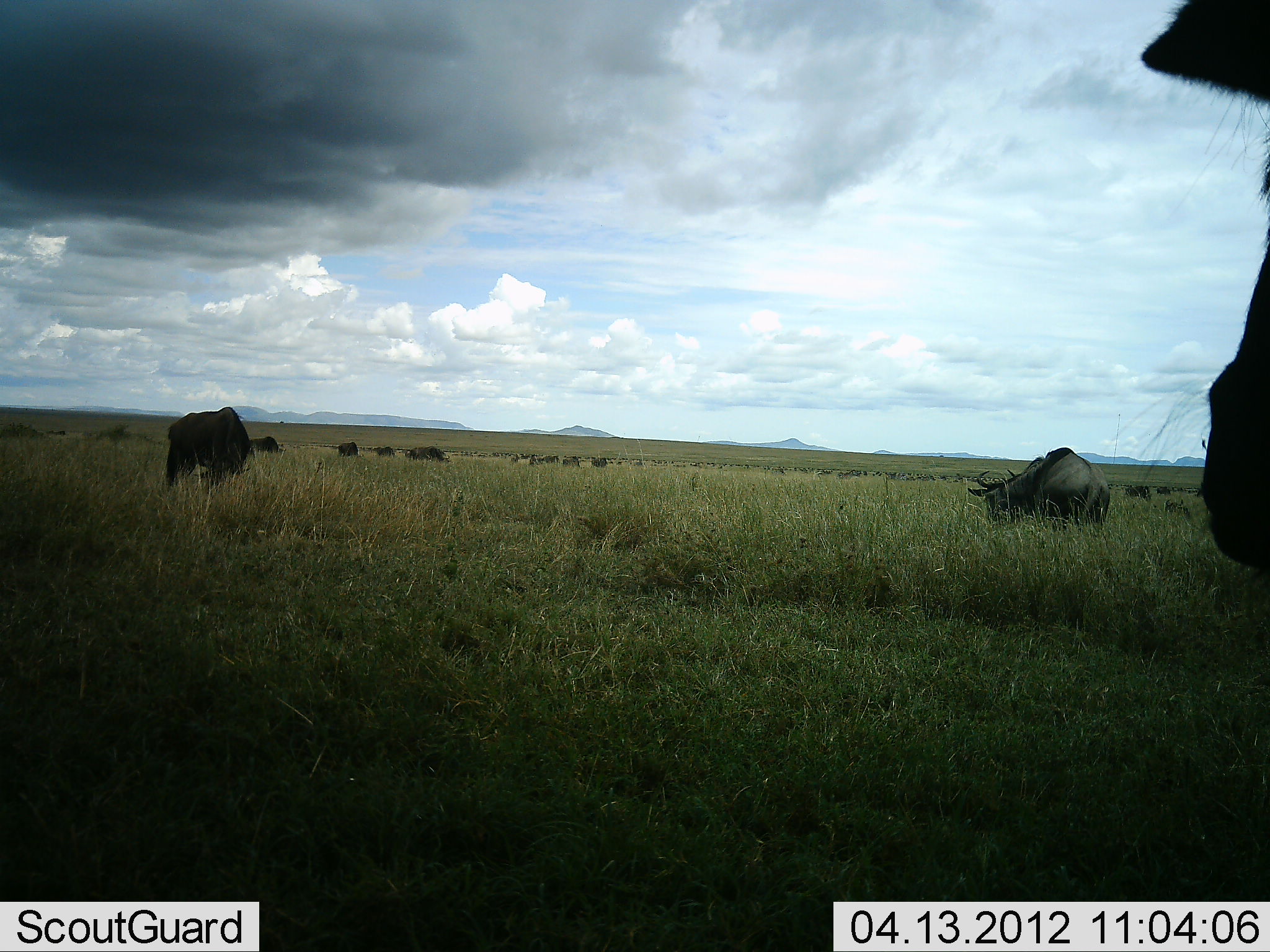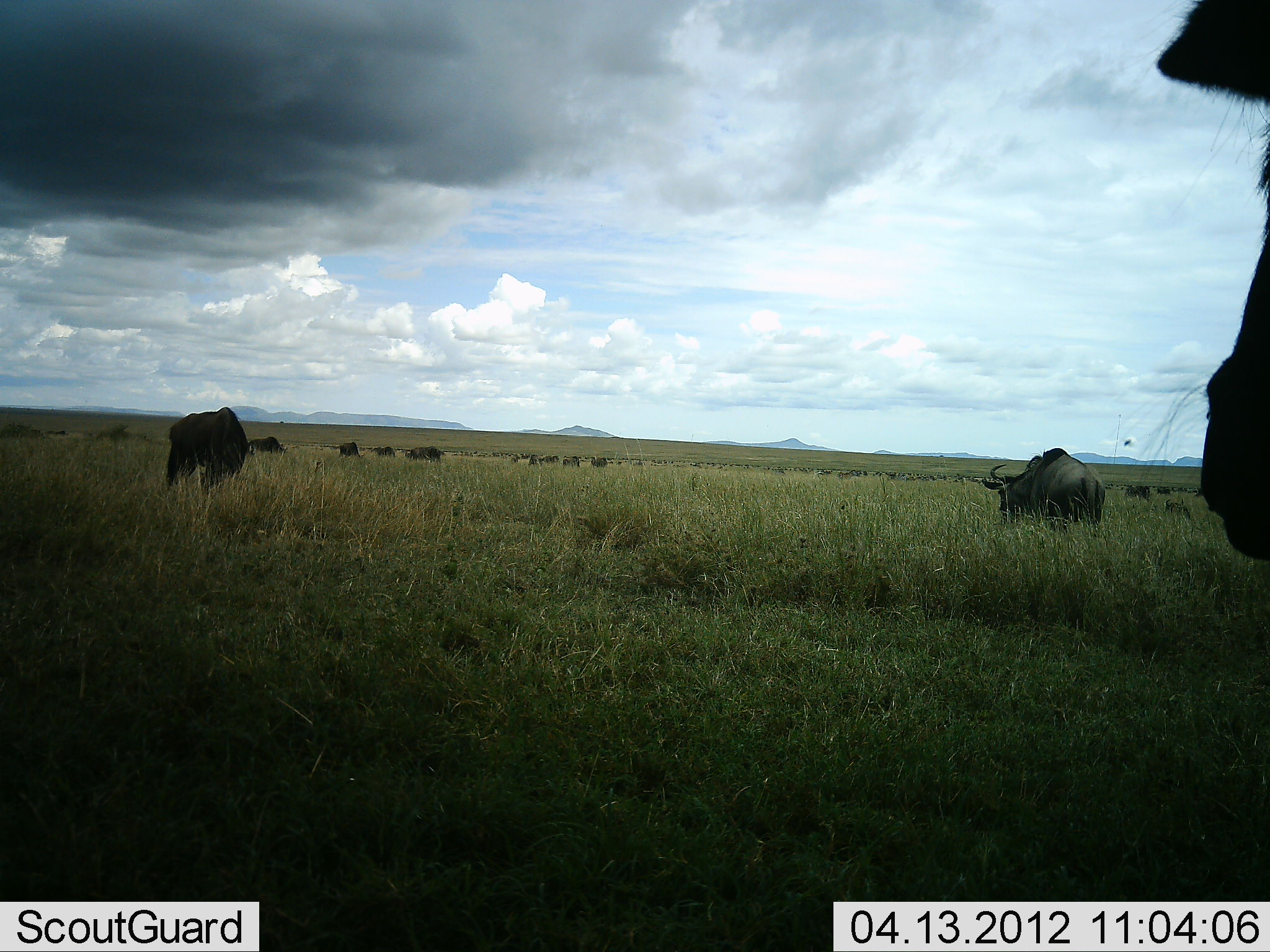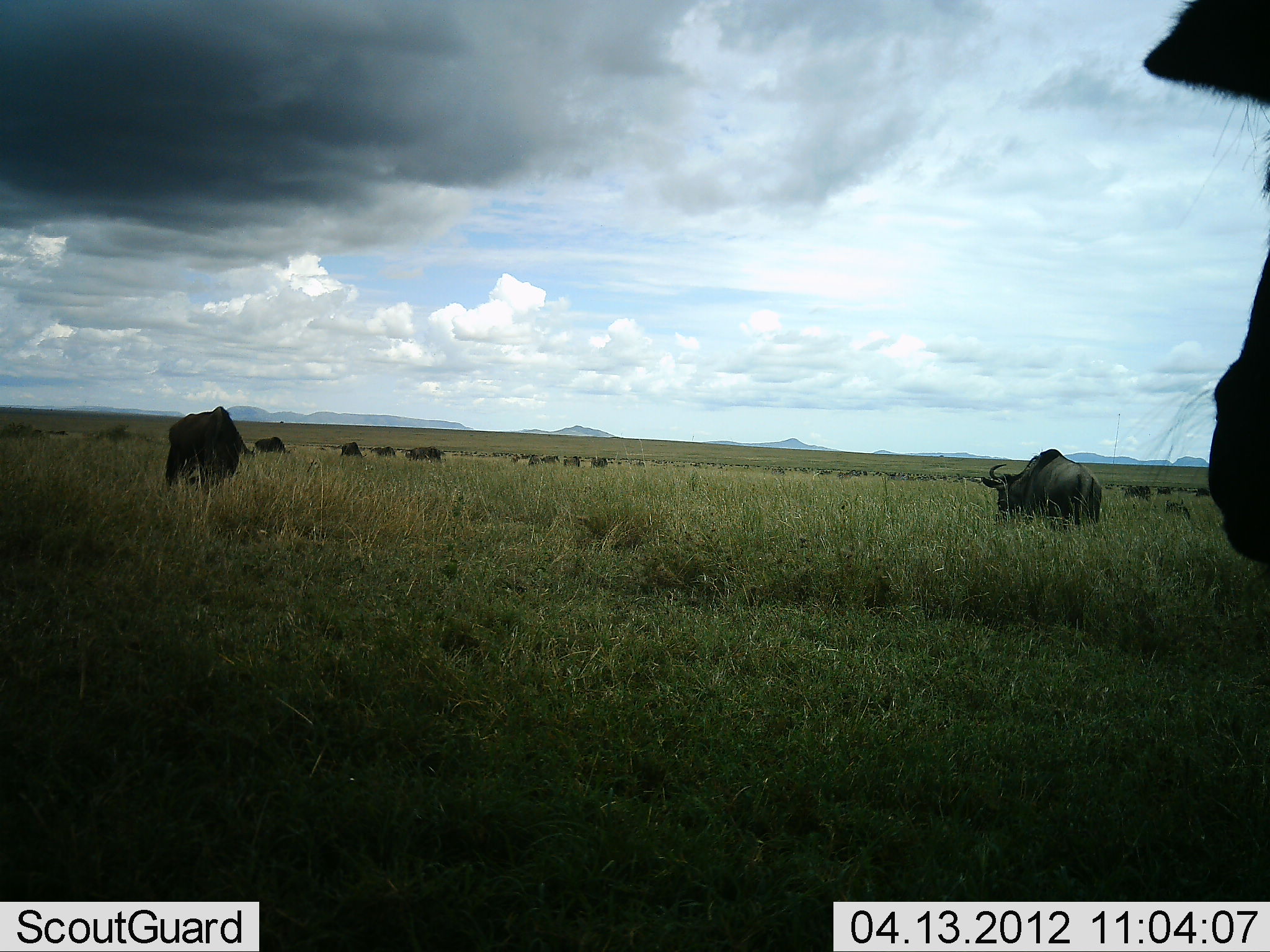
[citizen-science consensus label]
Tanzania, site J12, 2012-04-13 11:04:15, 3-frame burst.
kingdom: Animalia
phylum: Chordata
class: Mammalia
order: Artiodactyla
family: Bovidae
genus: Connochaetes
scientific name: Connochaetes taurinus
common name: blue wildebeest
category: wildebeest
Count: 11-50.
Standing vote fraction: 47%.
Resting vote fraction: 0%.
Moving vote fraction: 12%.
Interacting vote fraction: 0%.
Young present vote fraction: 0%.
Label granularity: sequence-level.